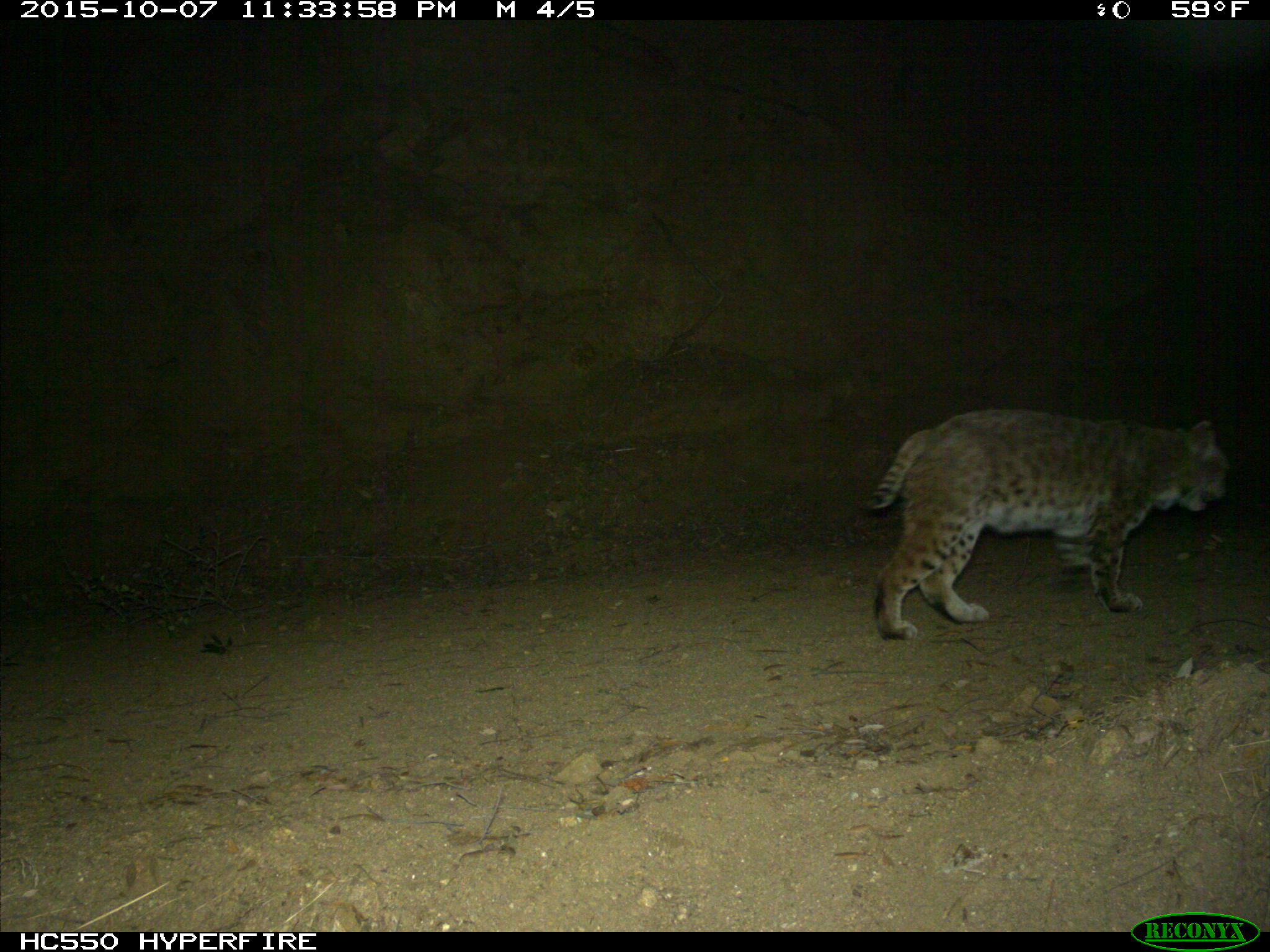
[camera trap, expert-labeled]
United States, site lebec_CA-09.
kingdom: Animalia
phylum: Chordata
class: Mammalia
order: Carnivora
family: Felidae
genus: Lynx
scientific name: Lynx rufus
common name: bobcat